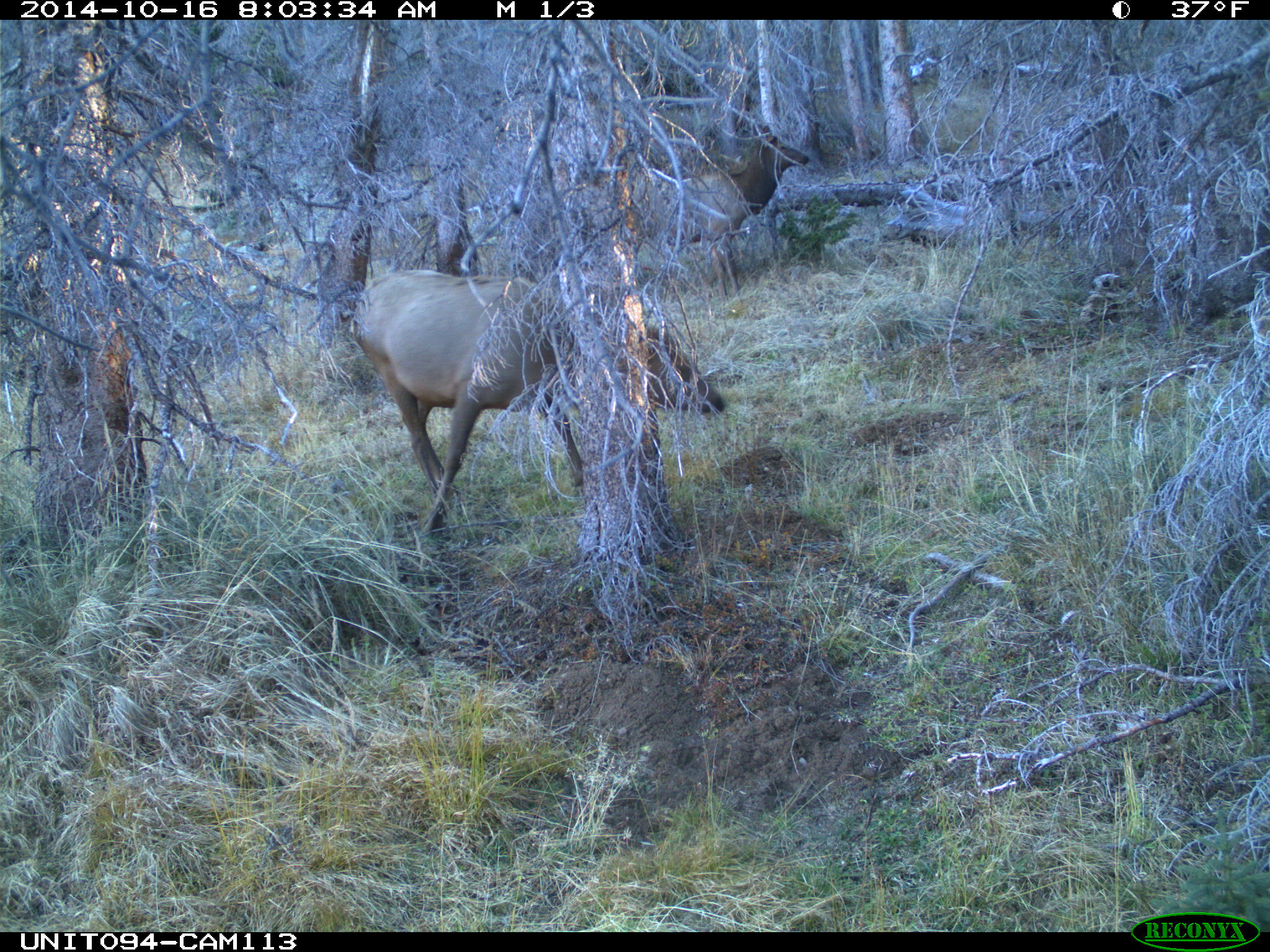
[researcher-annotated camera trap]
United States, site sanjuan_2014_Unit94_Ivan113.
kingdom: Animalia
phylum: Chordata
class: Mammalia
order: Artiodactyla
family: Cervidae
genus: Cervus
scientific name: Cervus elaphus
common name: red deer